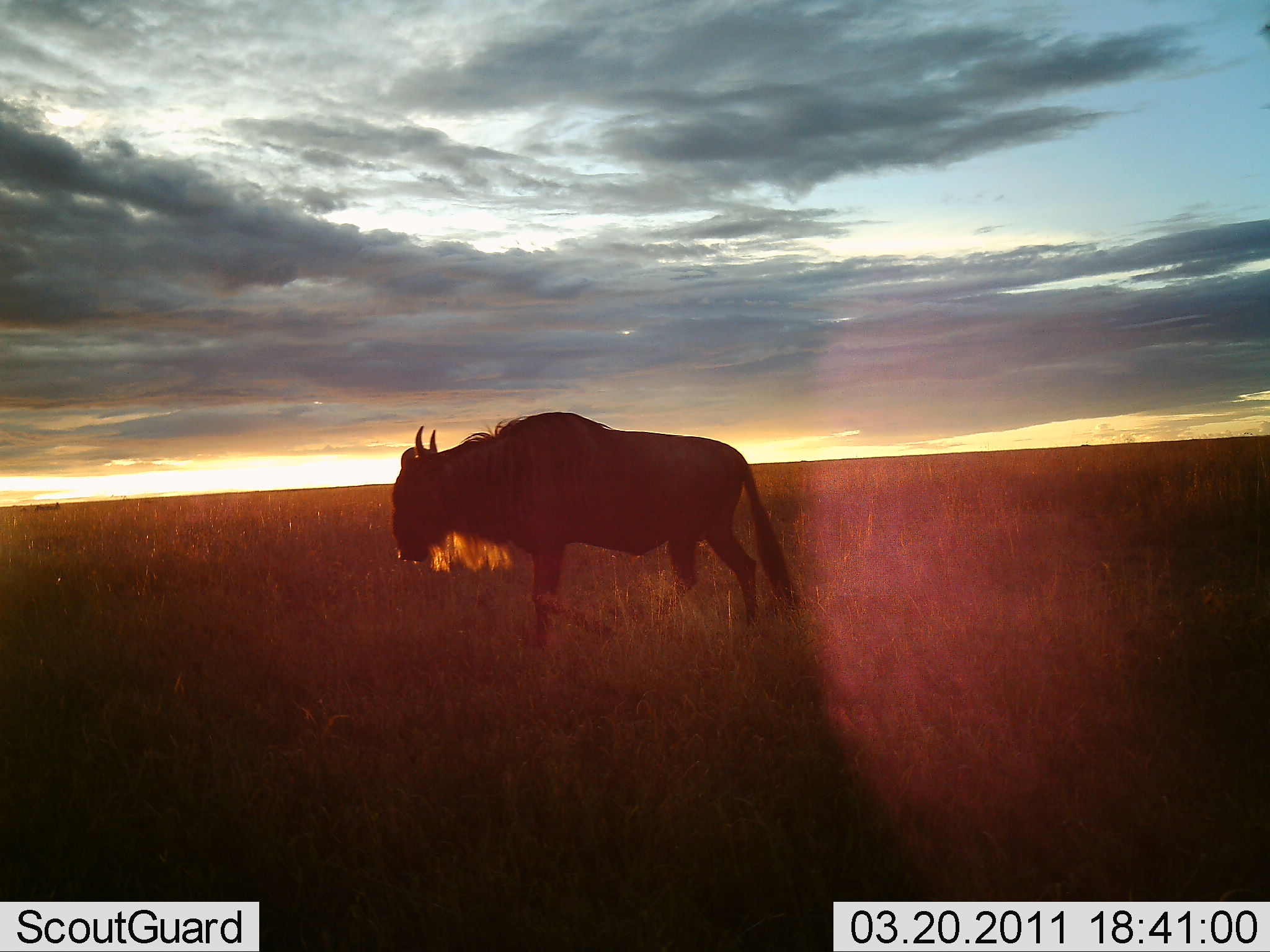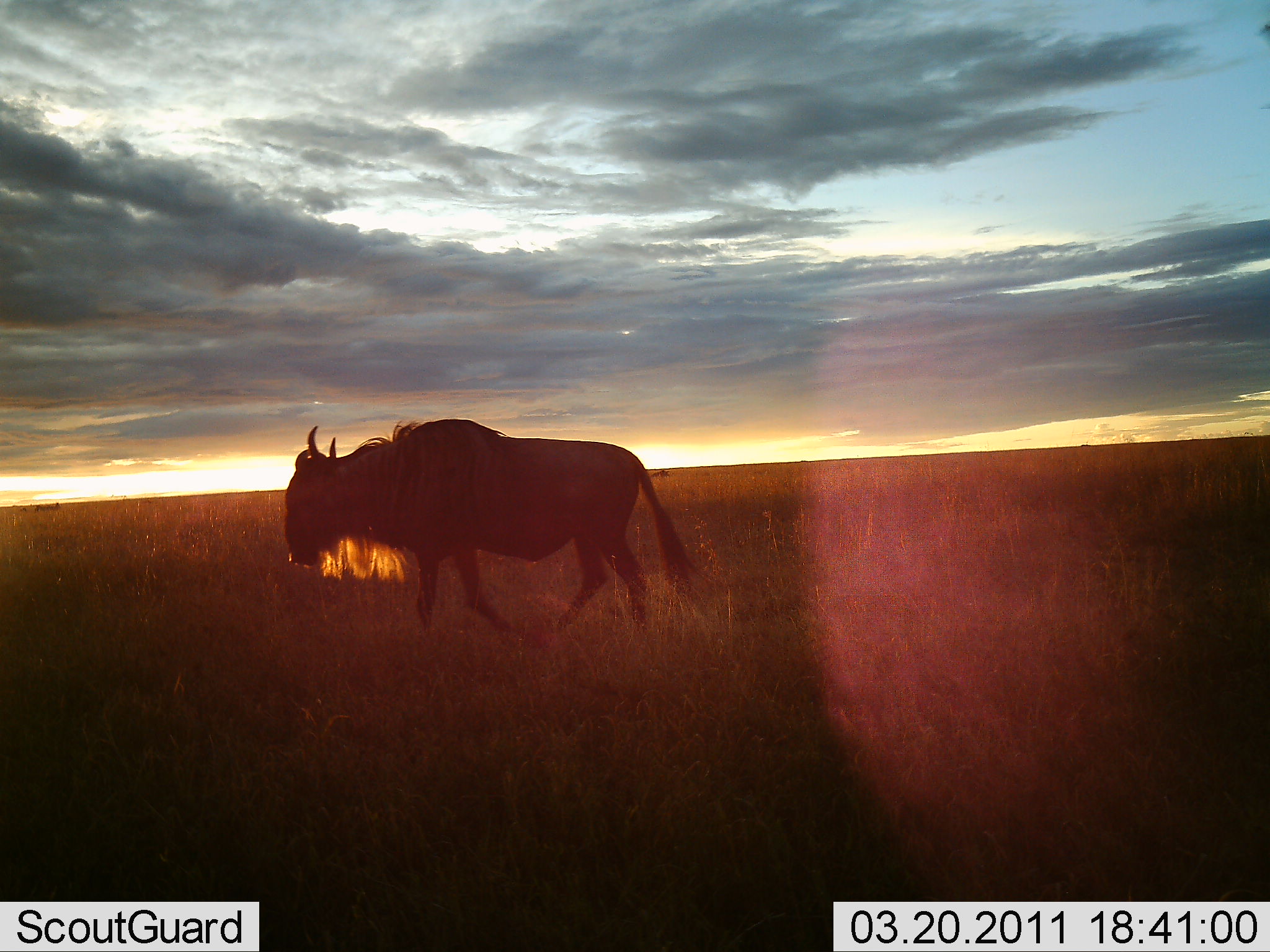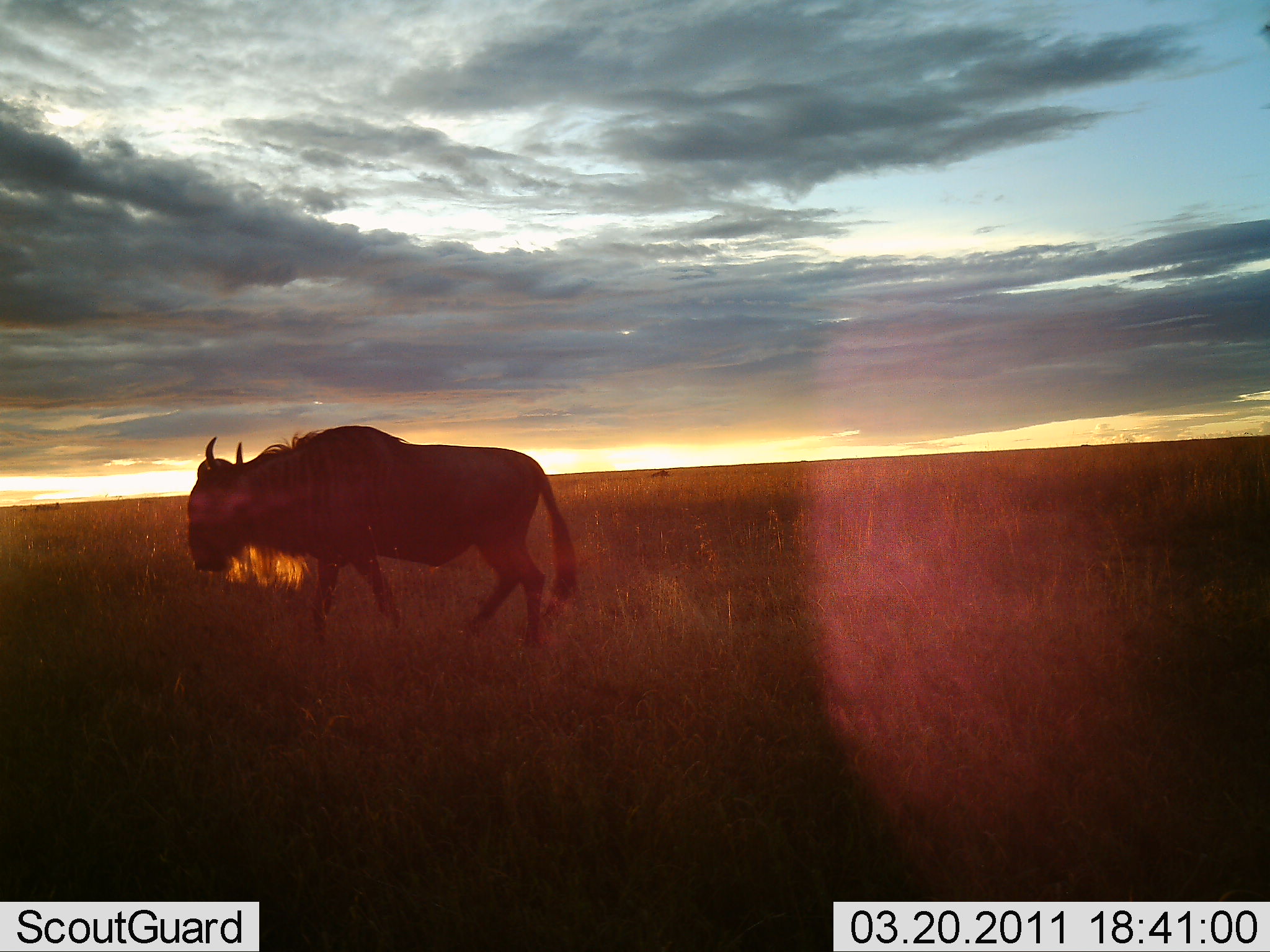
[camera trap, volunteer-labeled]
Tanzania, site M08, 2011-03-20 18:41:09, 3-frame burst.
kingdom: Animalia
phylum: Chordata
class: Mammalia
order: Artiodactyla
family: Bovidae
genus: Connochaetes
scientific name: Connochaetes taurinus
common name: blue wildebeest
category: wildebeest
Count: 1.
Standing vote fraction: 20%.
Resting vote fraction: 0%.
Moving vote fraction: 80%.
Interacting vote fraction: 0%.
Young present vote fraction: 0%.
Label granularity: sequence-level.